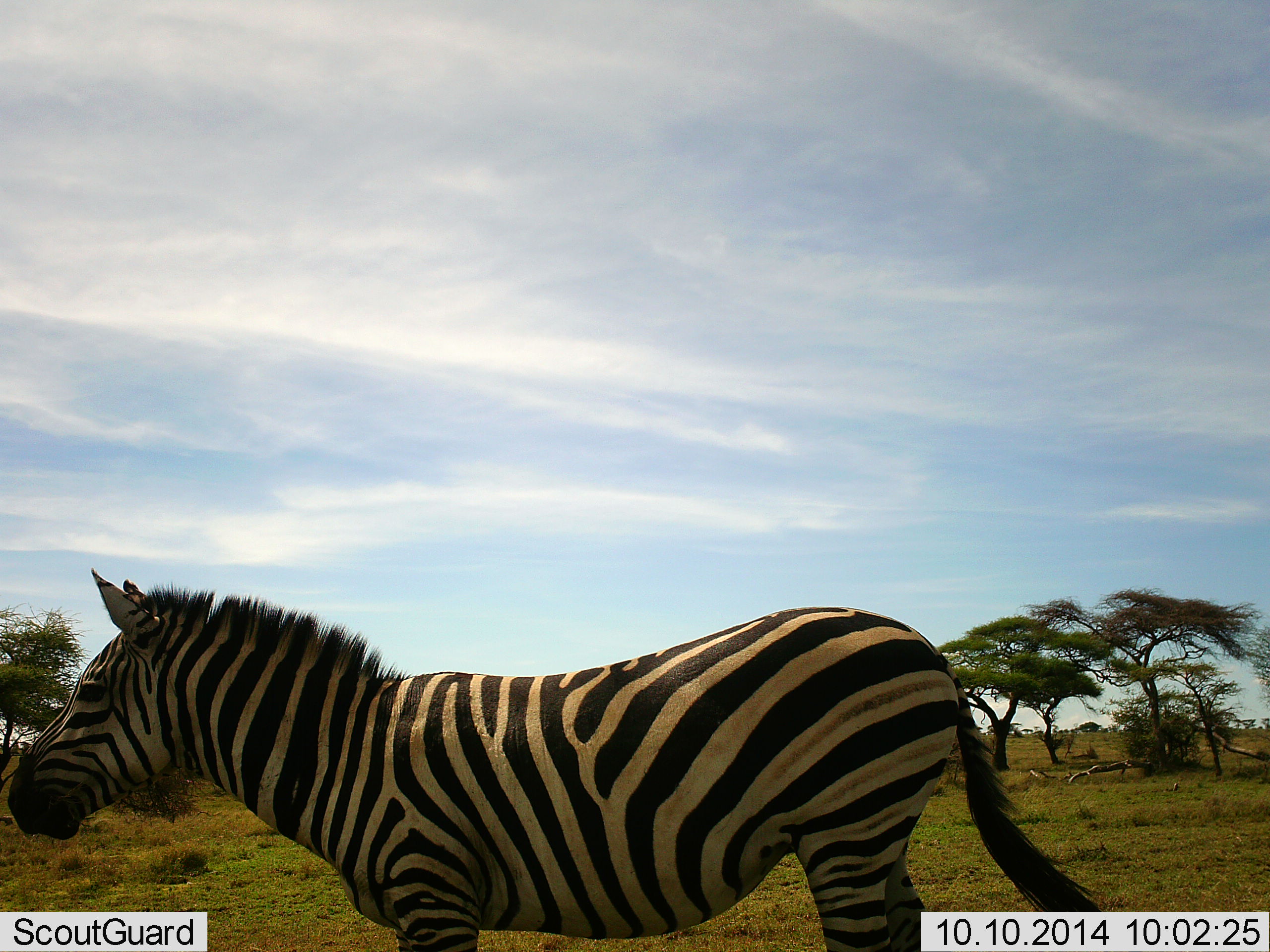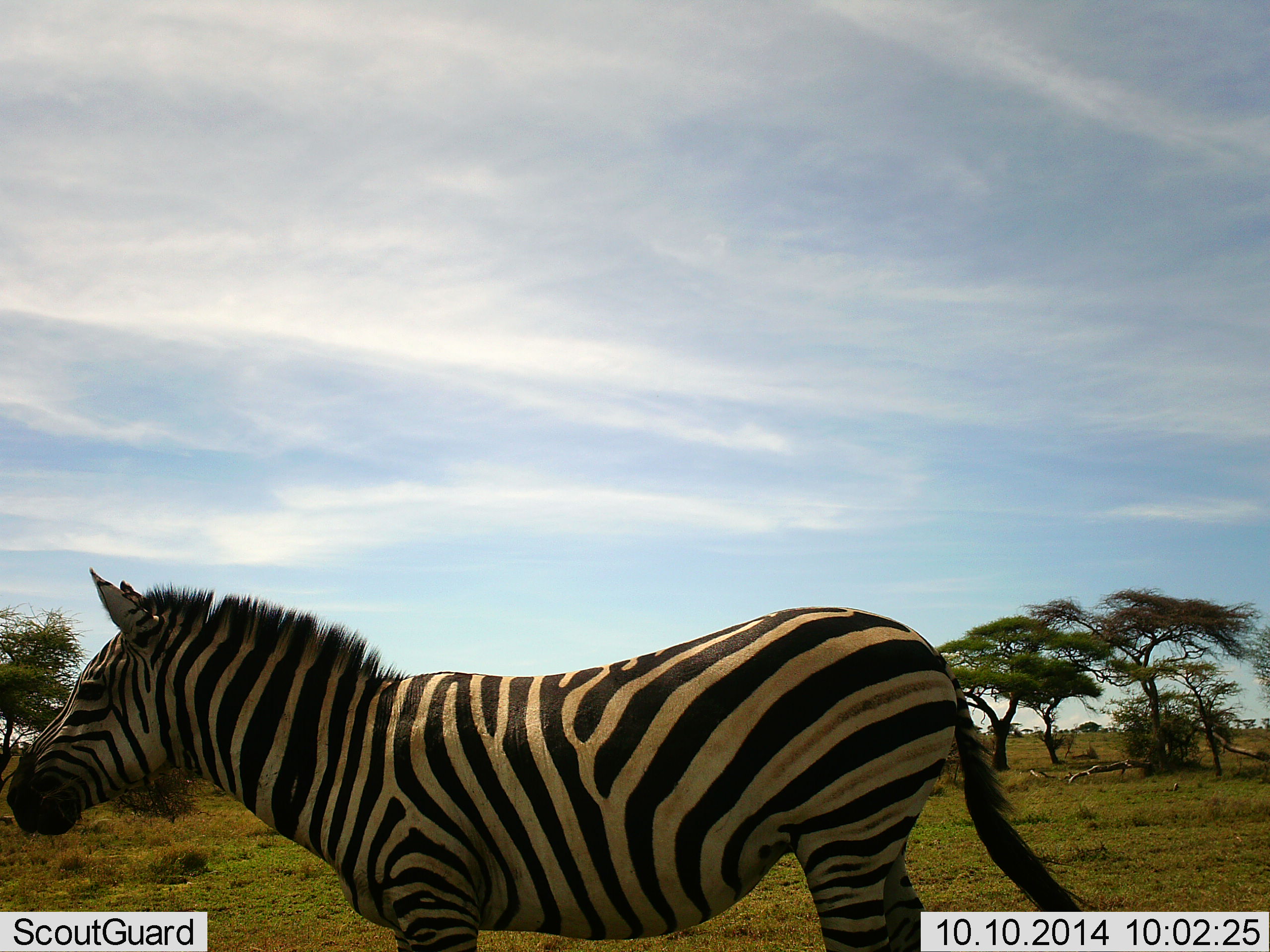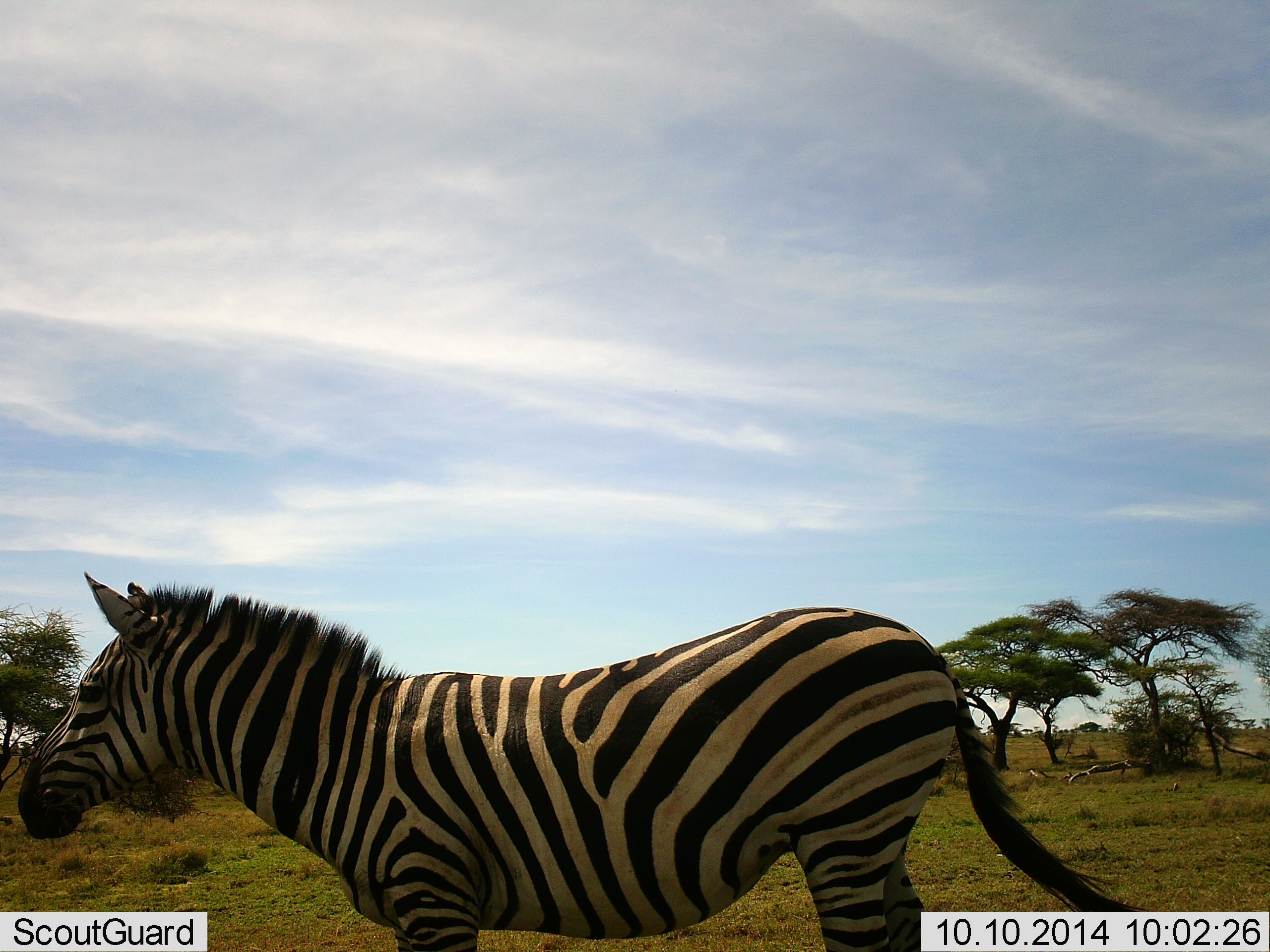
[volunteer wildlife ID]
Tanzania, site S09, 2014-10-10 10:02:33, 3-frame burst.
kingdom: Animalia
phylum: Chordata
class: Mammalia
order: Perissodactyla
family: Equidae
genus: Equus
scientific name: Equus quagga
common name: plains zebra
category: zebra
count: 1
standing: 91%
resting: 0%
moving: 9%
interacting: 0%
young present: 0%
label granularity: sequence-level